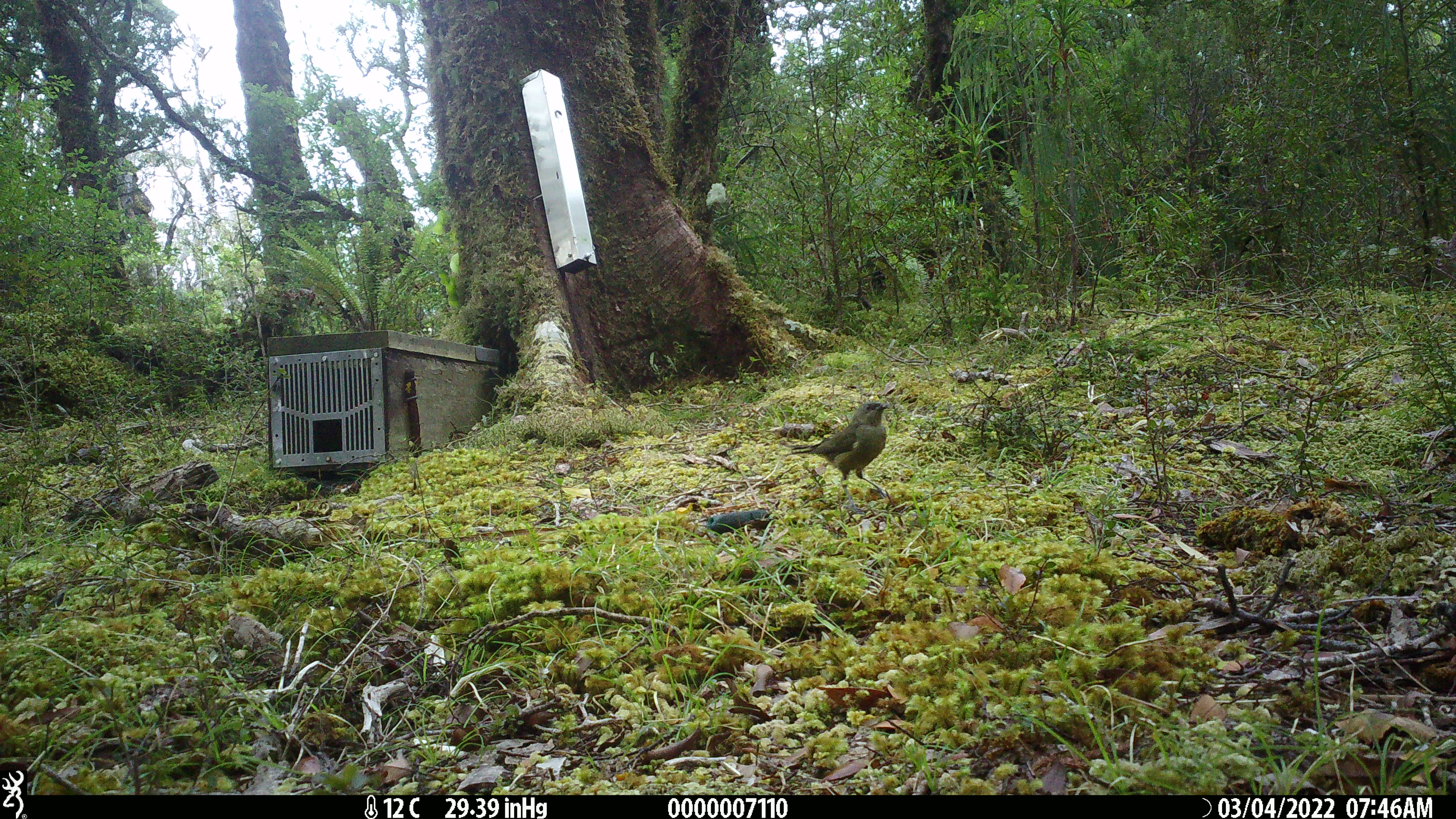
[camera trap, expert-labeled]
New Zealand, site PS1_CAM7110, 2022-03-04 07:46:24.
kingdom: Animalia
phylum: Chordata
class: Aves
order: Passeriformes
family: Meliphagidae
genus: Anthornis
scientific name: Anthornis melanura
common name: new zealand bellbird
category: bellbird